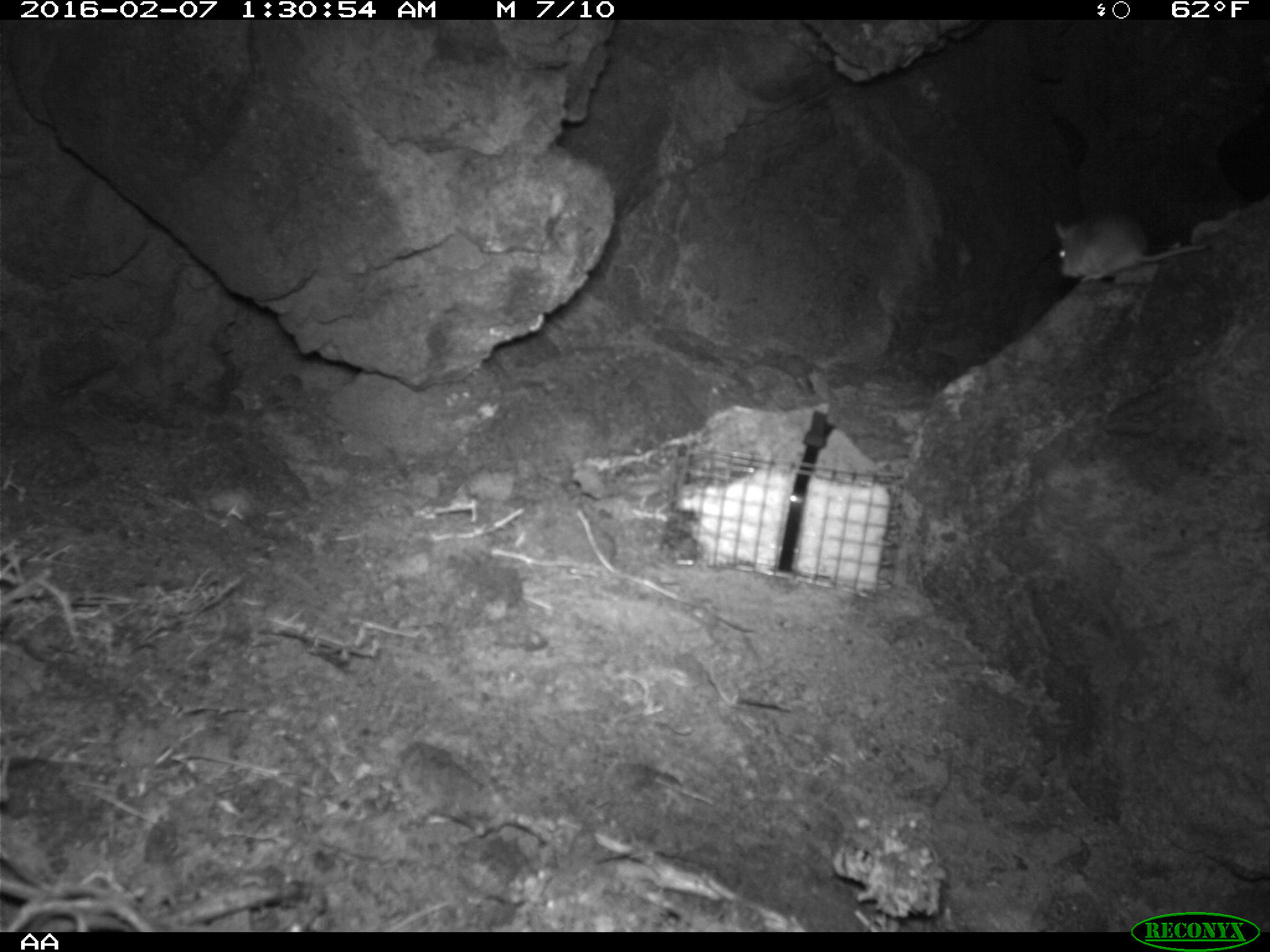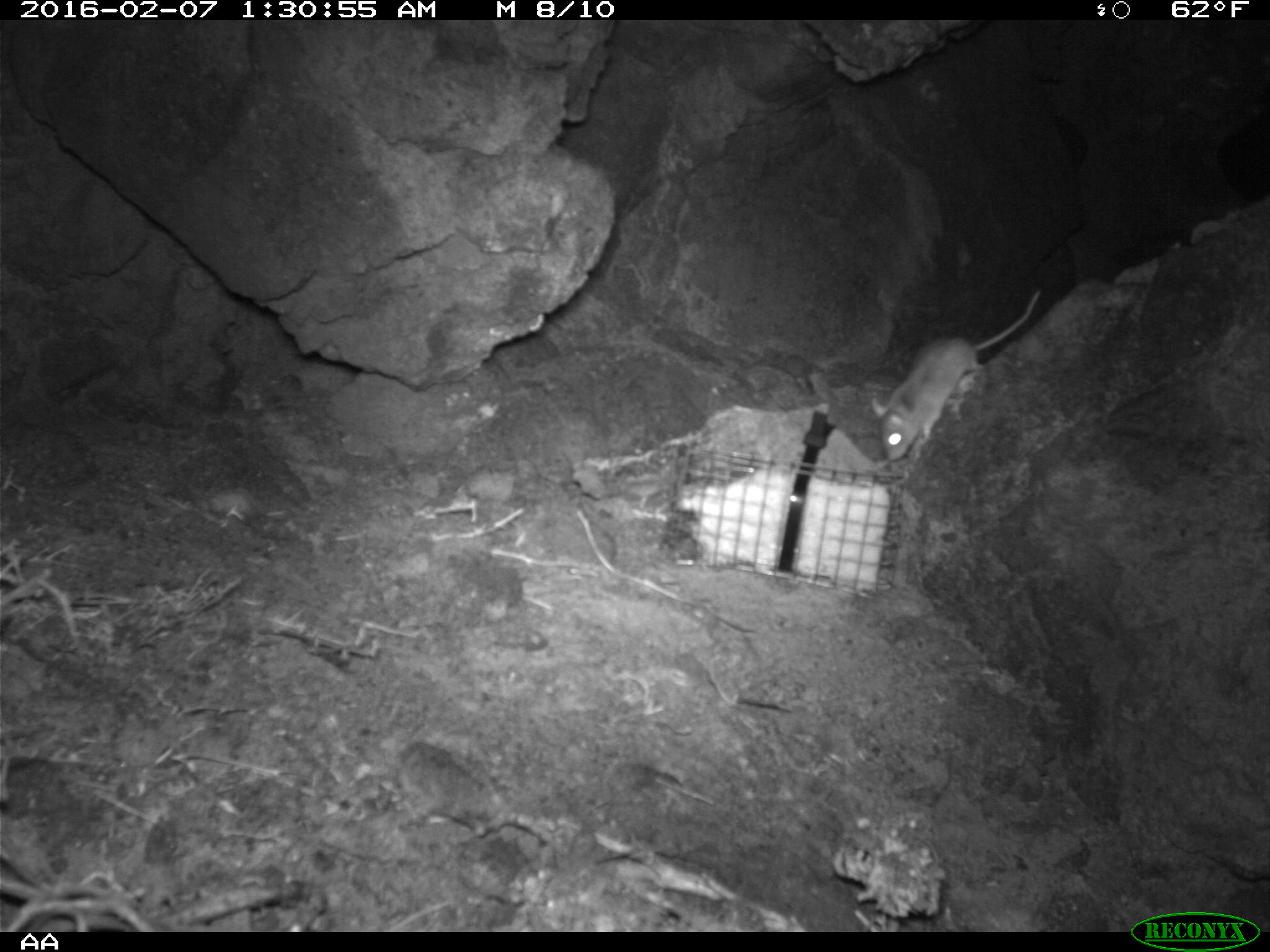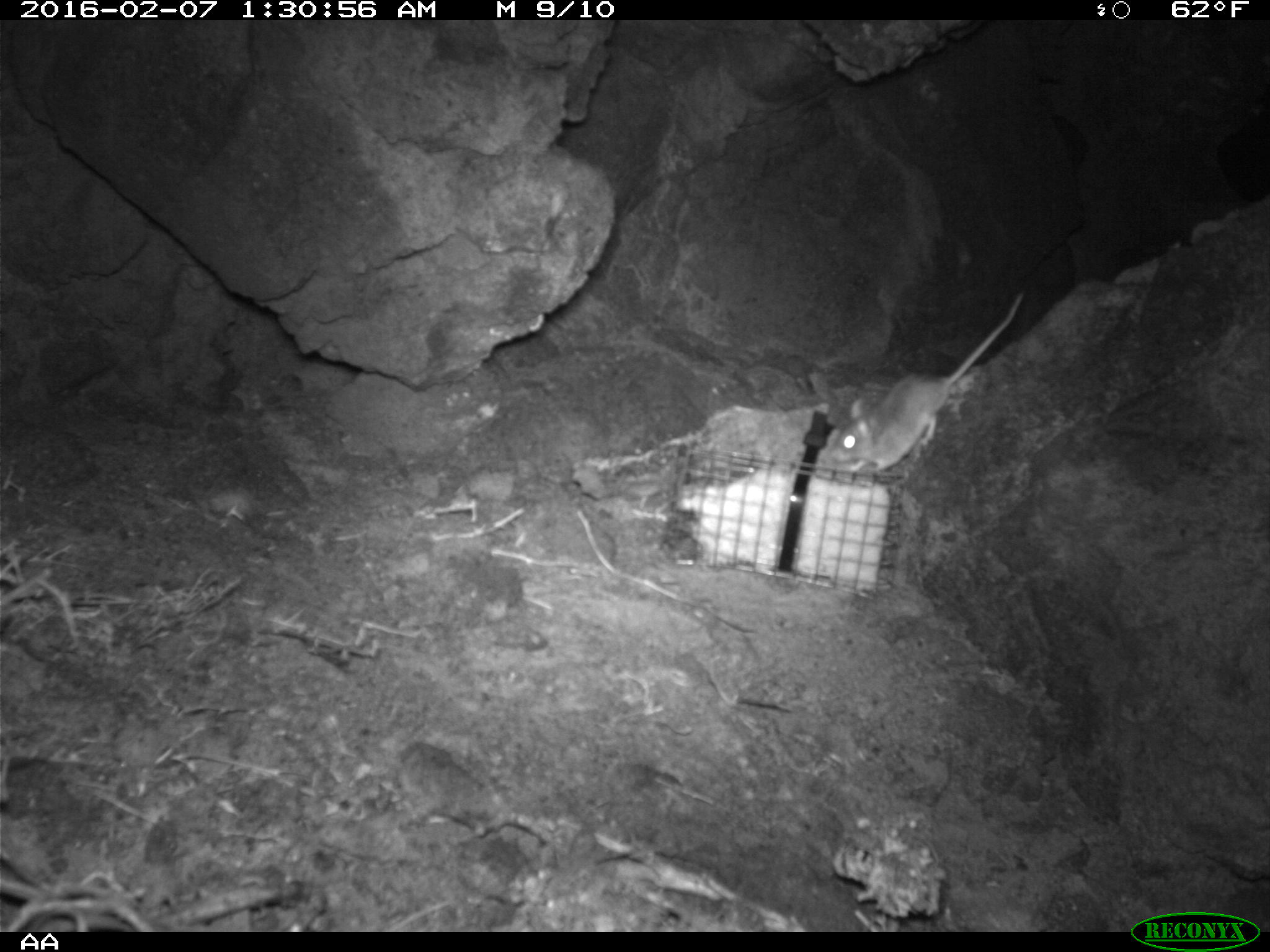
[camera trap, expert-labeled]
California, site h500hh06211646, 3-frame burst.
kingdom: Animalia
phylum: Chordata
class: Mammalia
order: Rodentia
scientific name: Rodentia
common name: rodent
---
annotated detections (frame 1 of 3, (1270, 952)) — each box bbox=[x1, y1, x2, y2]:
rodent: bbox=[1054, 208, 1207, 281]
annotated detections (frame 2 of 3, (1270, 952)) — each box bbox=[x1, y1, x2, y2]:
rodent: bbox=[872, 290, 1039, 461]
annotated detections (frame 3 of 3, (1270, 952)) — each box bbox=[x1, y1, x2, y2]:
rodent: bbox=[822, 293, 1021, 471]